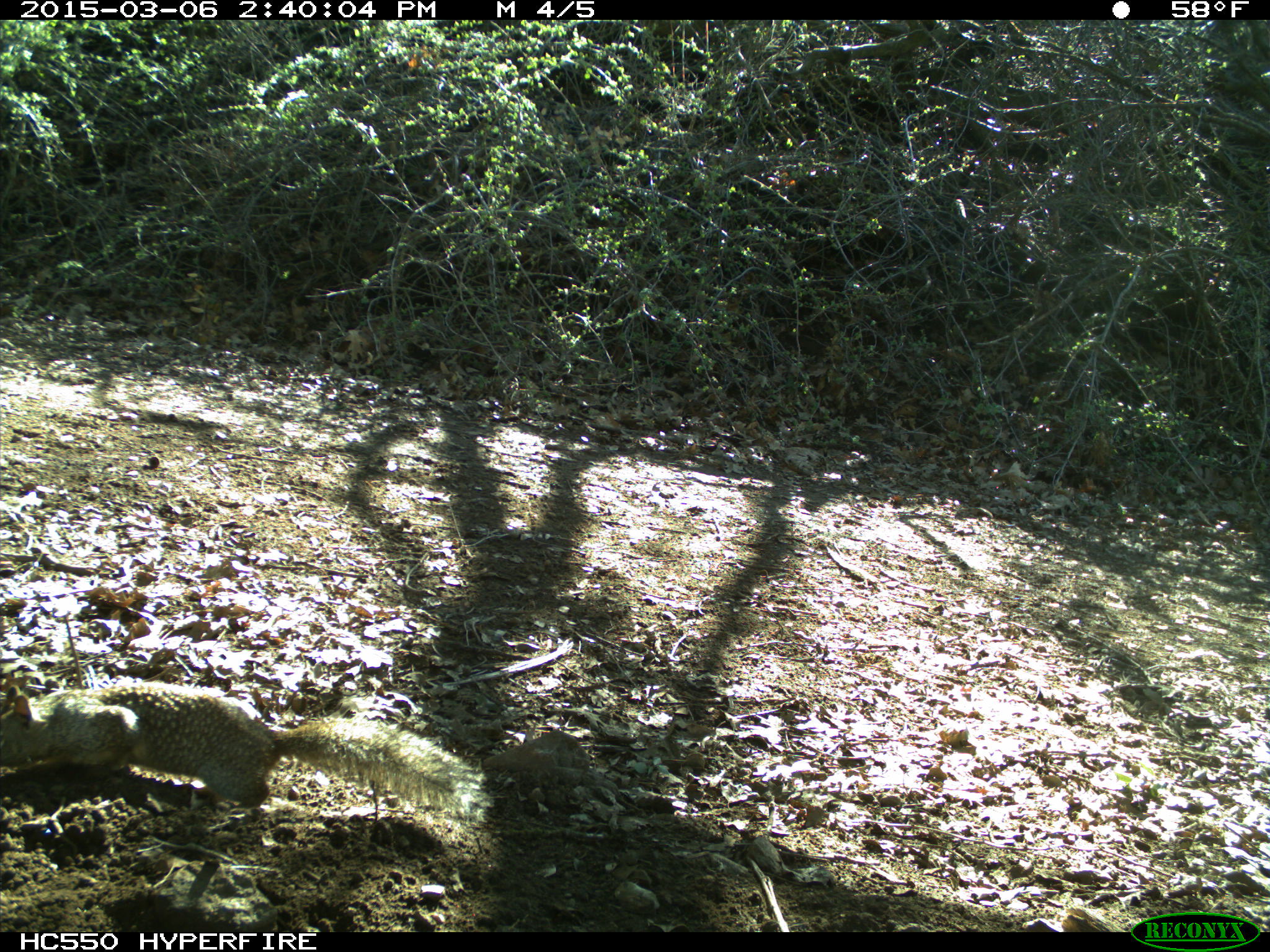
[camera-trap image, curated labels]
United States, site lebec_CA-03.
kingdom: Animalia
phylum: Chordata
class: Mammalia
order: Rodentia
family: Sciuridae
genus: Otospermophilus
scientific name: Otospermophilus beecheyi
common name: california ground squirrel